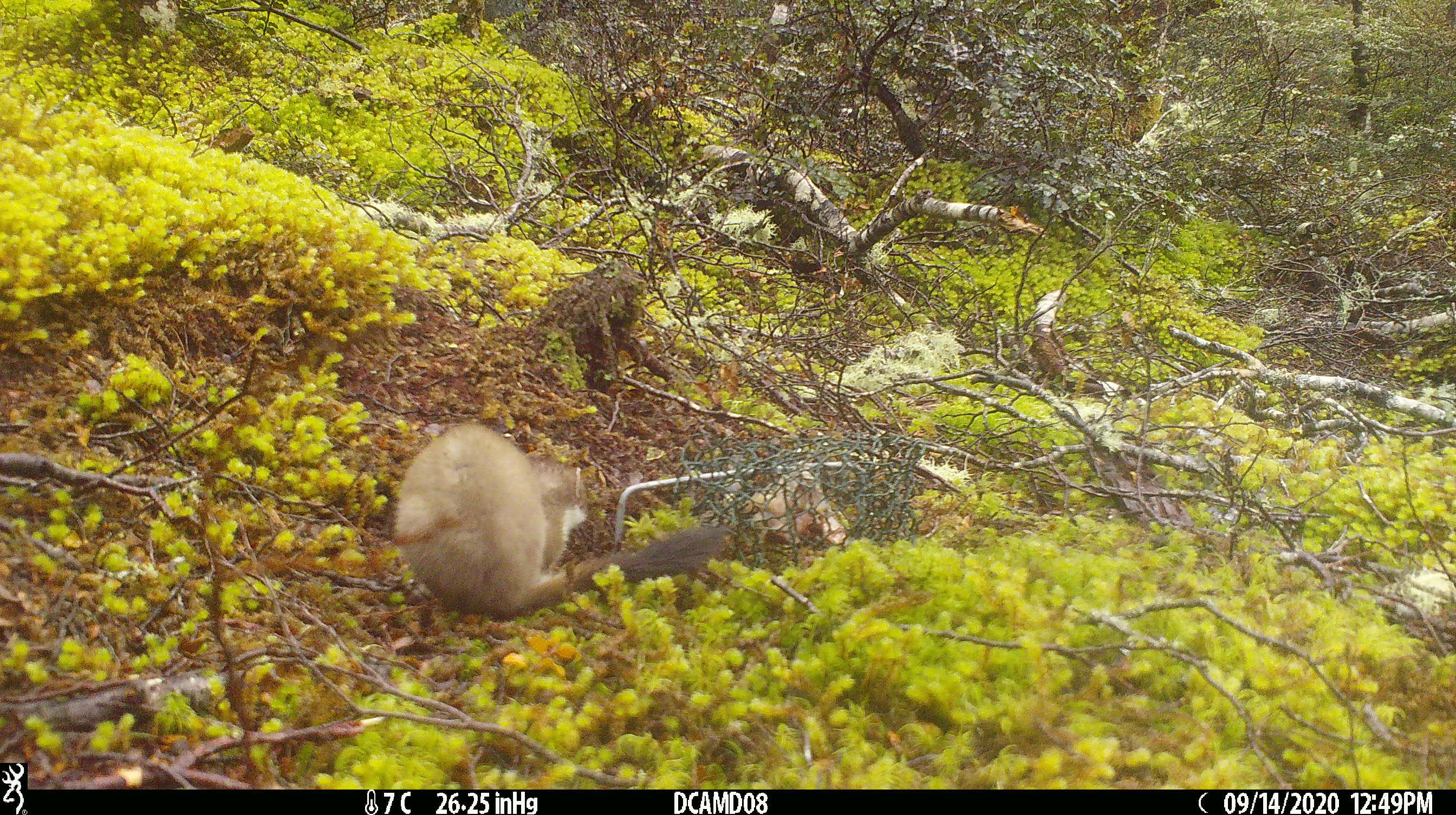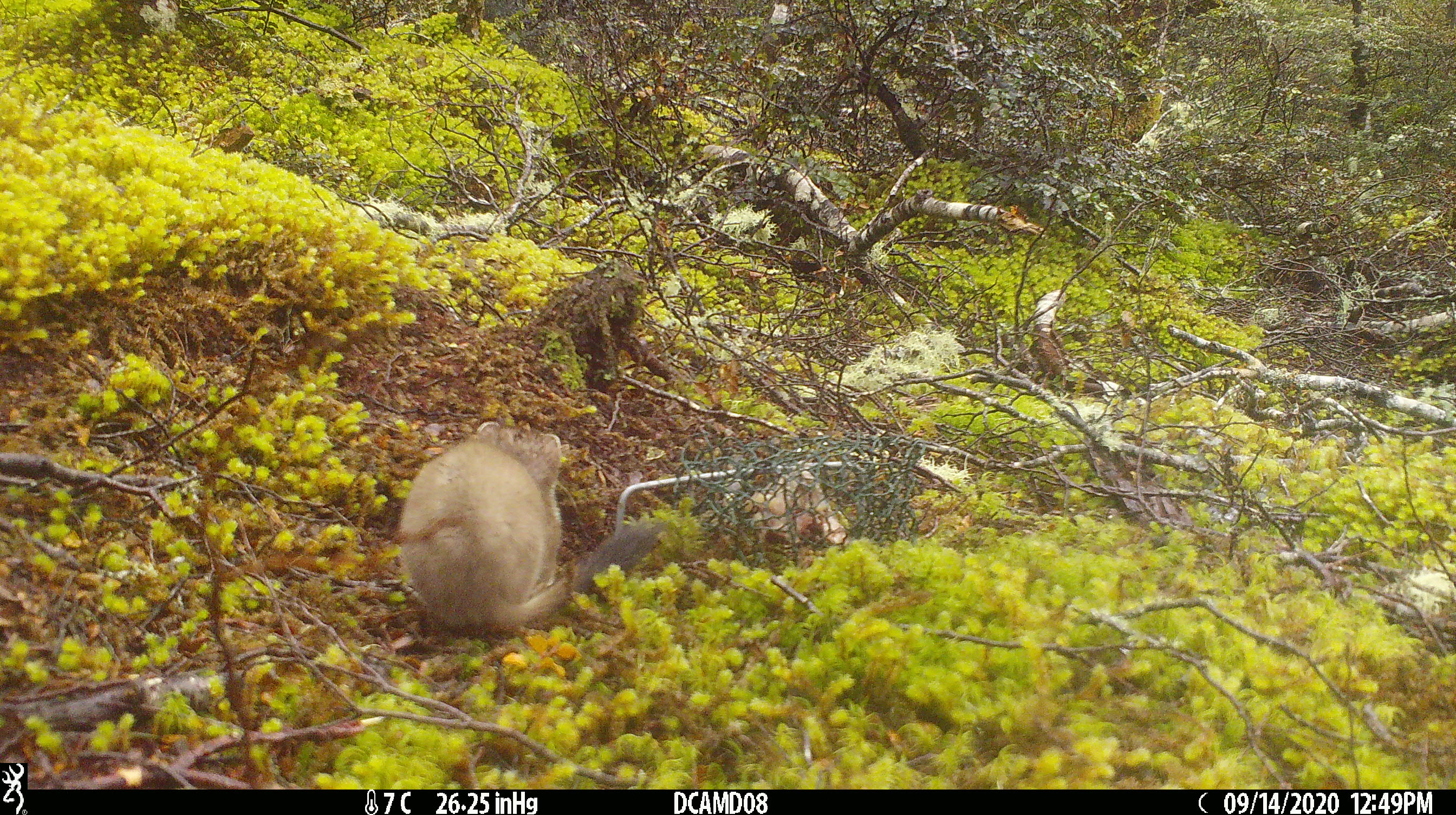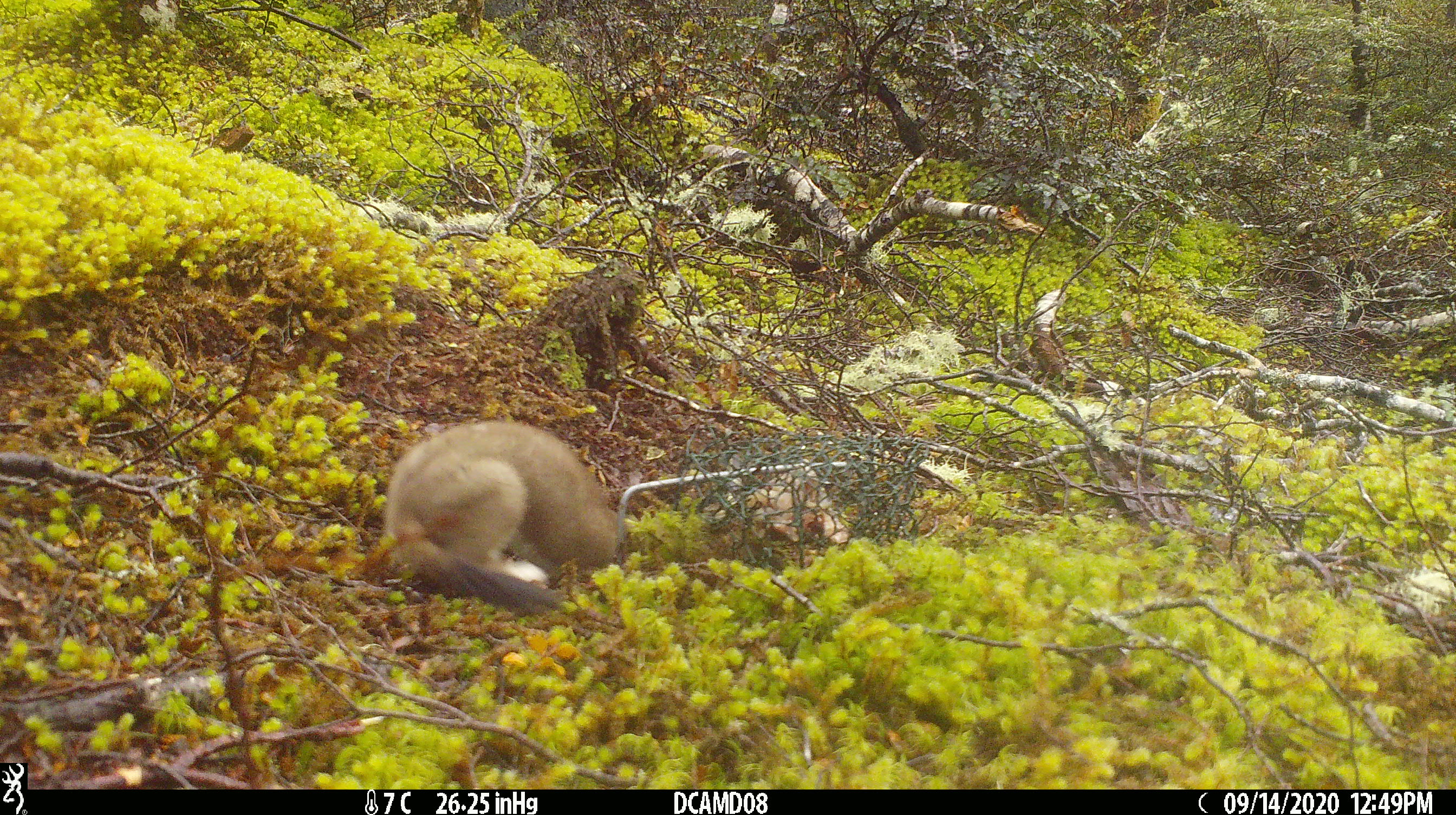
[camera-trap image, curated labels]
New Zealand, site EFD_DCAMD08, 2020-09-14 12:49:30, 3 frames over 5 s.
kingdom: Animalia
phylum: Chordata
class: Mammalia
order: Carnivora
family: Mustelidae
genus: Mustela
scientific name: Mustela erminea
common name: stoat